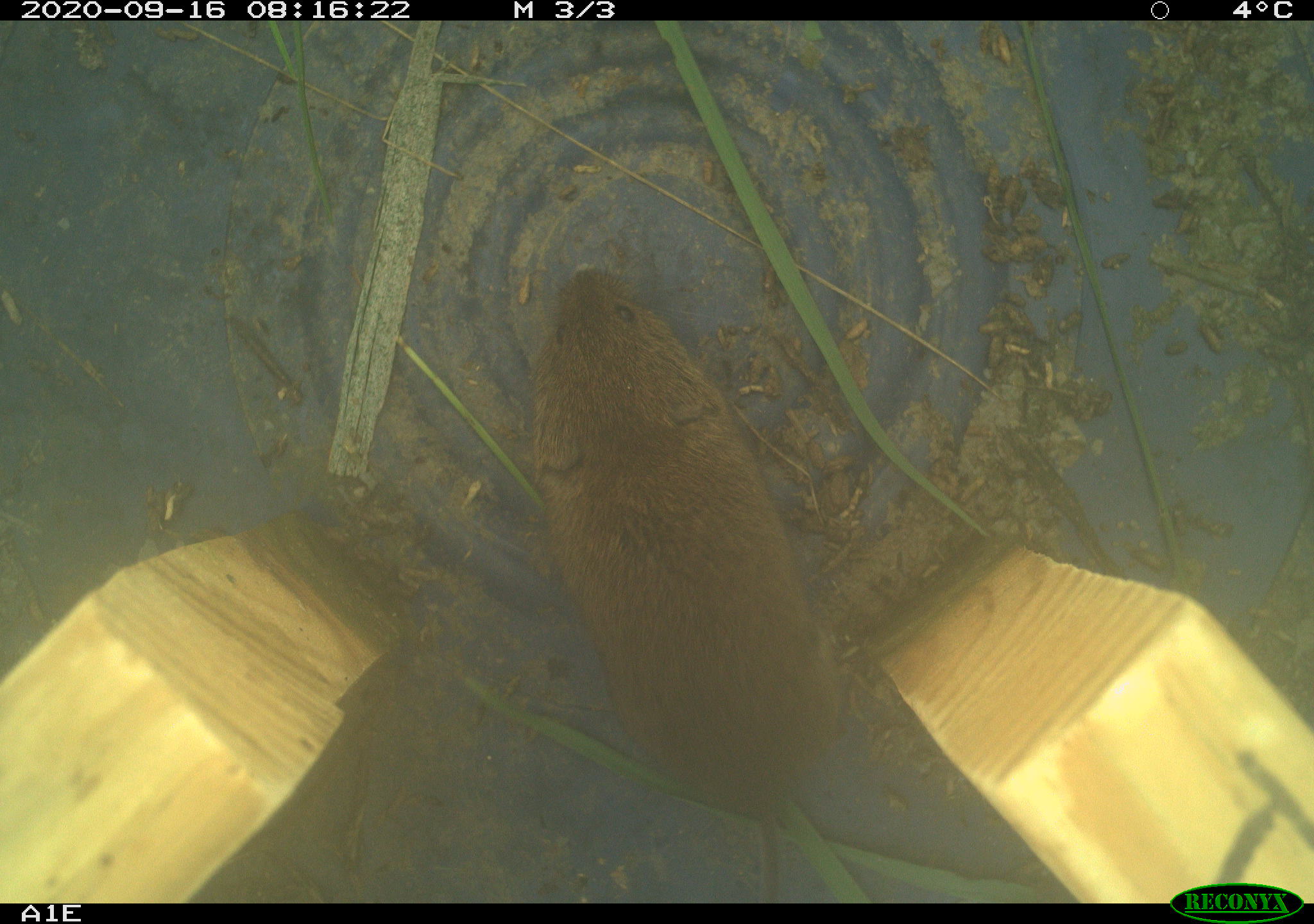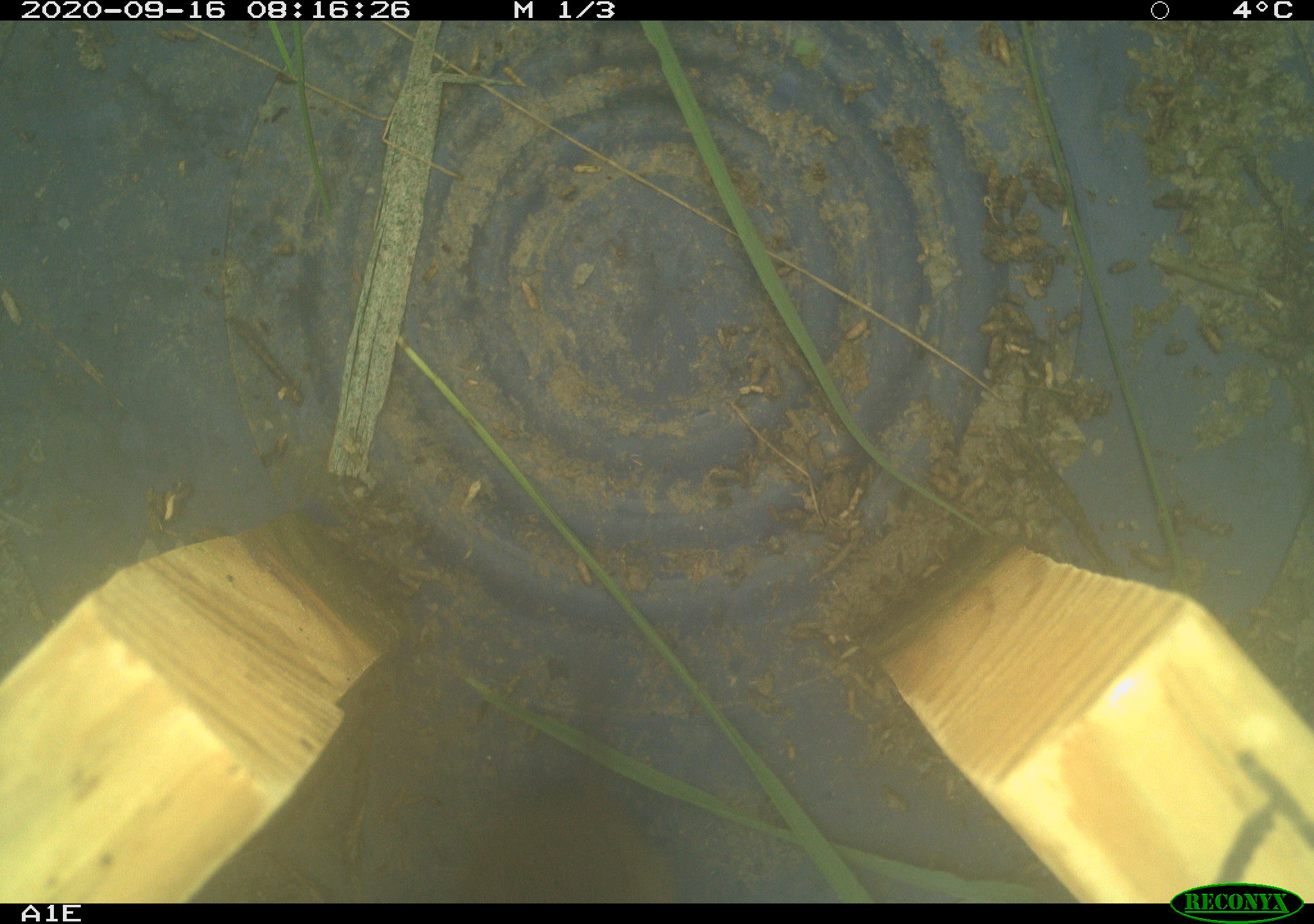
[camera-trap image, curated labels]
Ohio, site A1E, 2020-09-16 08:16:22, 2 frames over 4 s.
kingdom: Animalia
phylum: Chordata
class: Mammalia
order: Rodentia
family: Cricetidae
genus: Microtus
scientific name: Microtus pennsylvanicus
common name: meadow vole